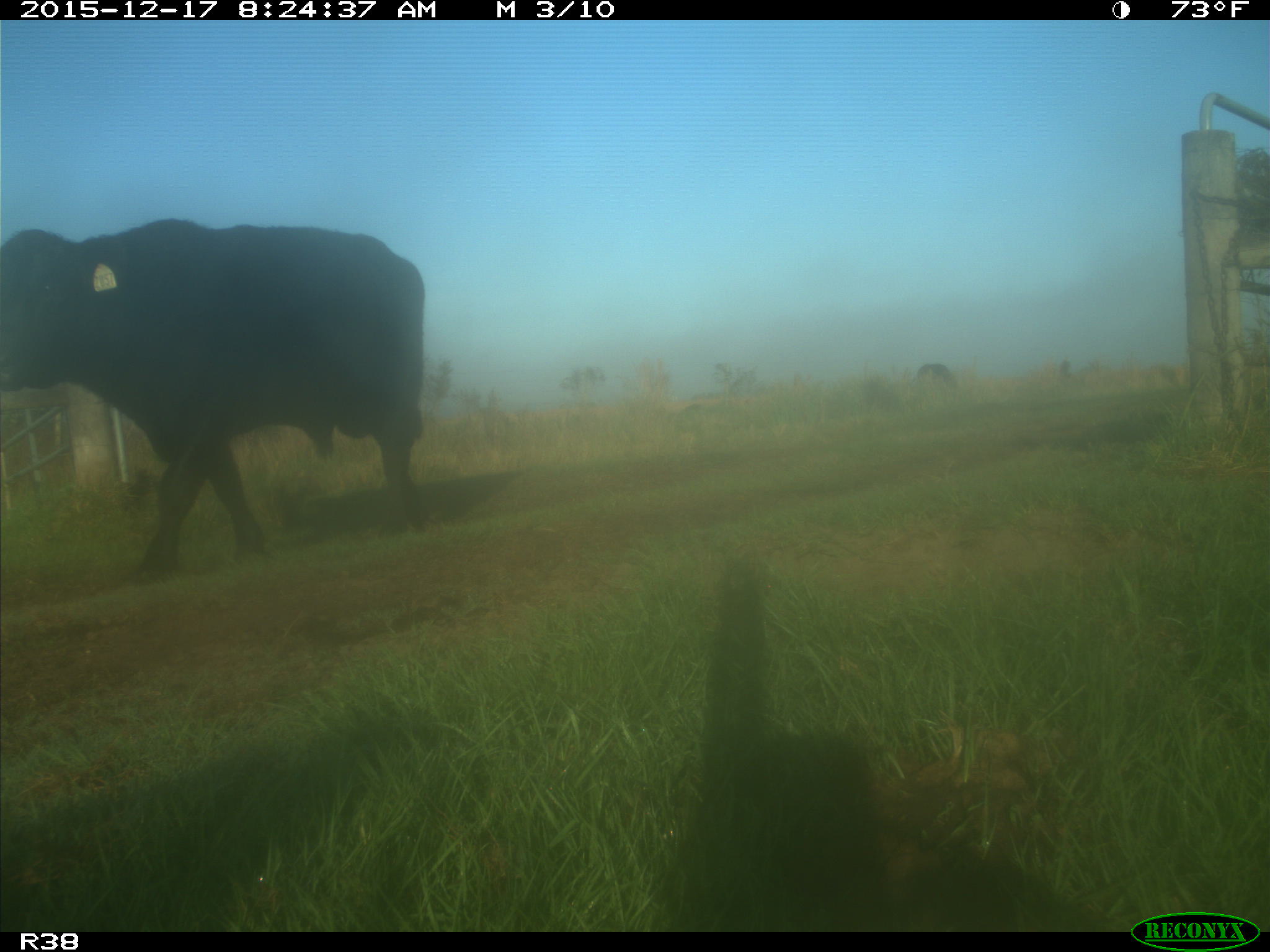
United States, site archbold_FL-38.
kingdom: Animalia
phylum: Chordata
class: Mammalia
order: Artiodactyla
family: Bovidae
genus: Bos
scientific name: Bos taurus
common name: domestic cow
Bos taurus (domestic cow).